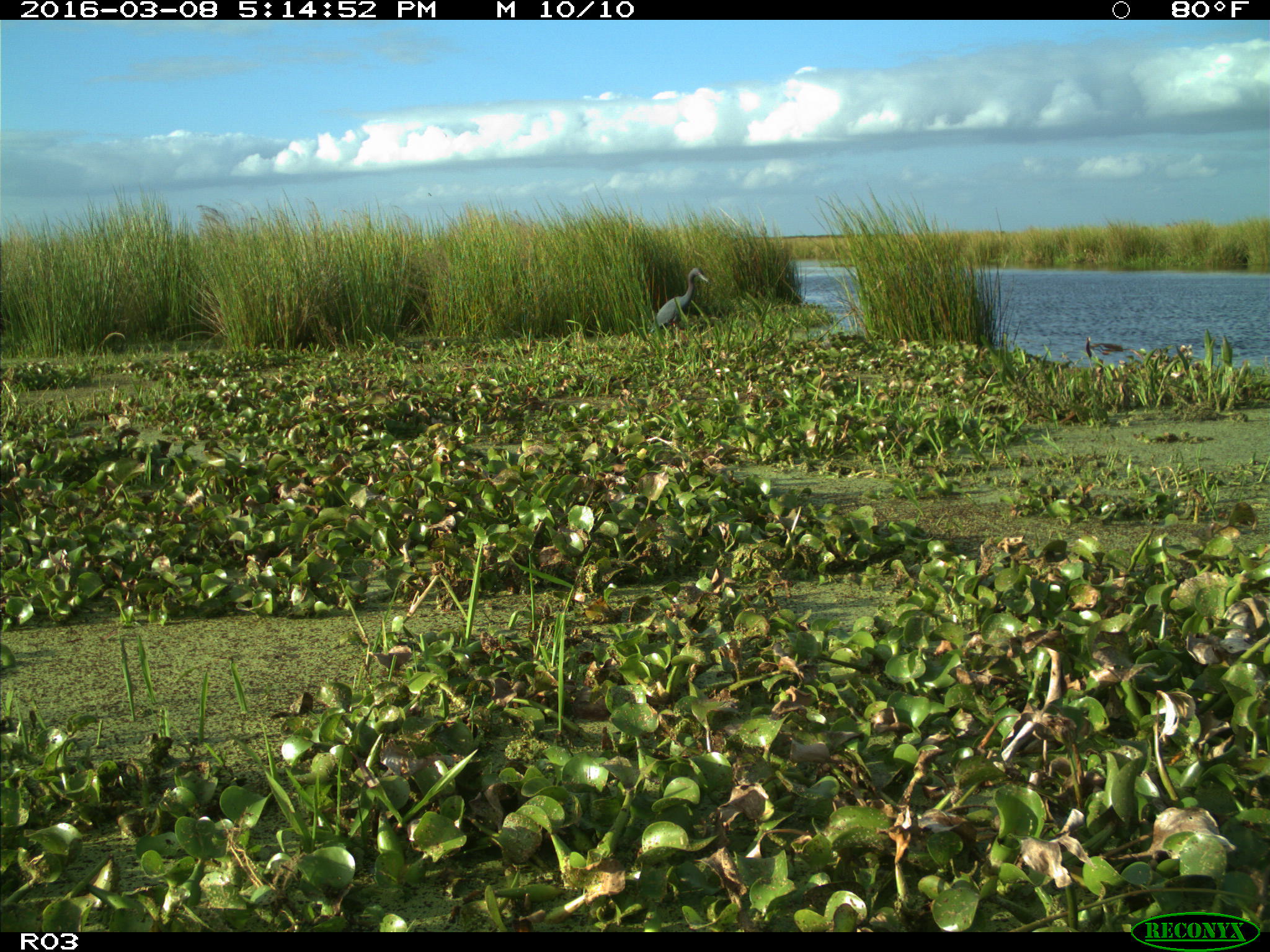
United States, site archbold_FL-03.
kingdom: Animalia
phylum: Chordata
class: Aves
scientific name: Aves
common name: birds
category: unidentified bird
Unidentified bird (birds) (Aves).